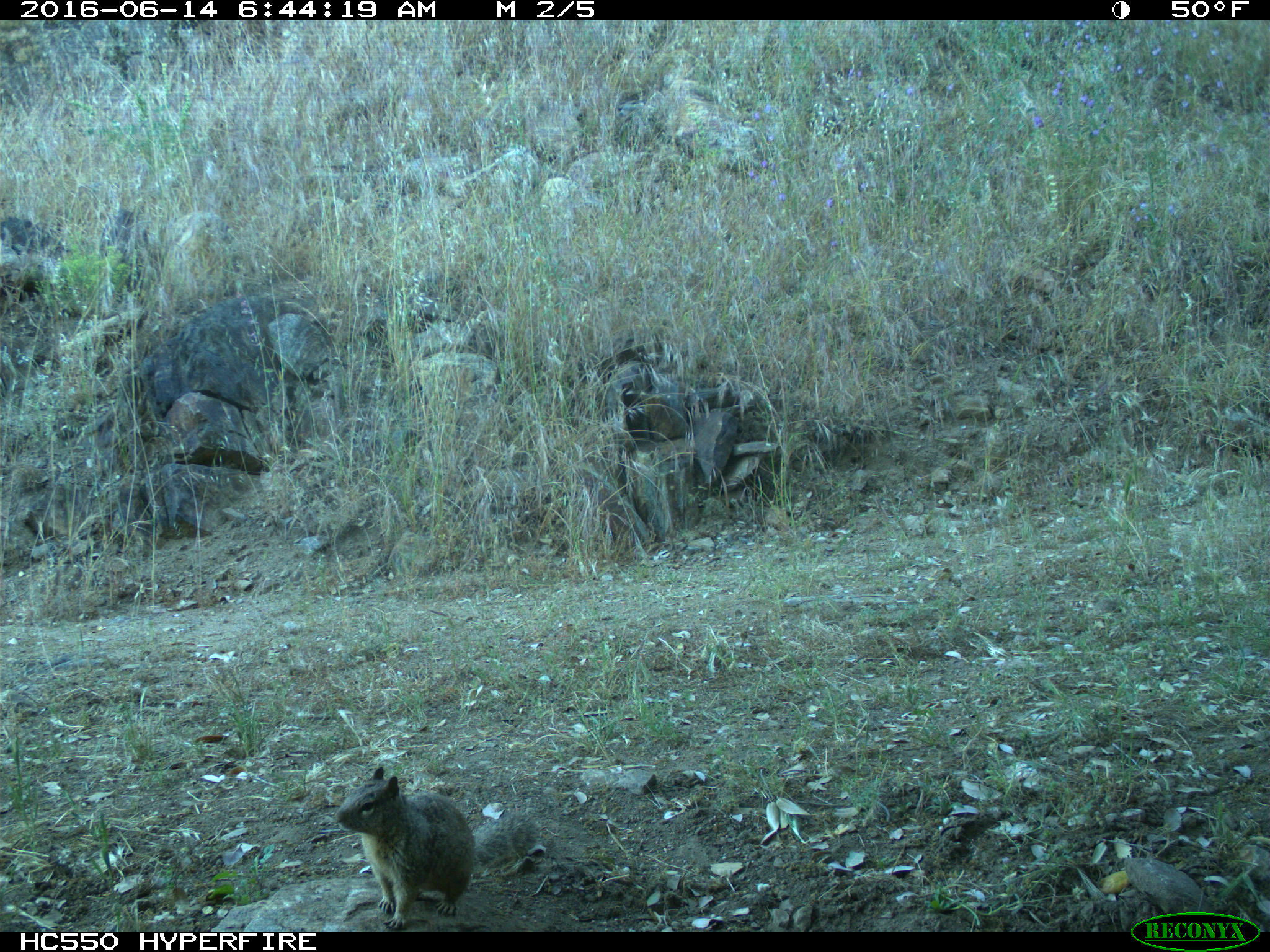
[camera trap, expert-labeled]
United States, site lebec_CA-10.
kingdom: Animalia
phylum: Chordata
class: Mammalia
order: Rodentia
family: Sciuridae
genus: Otospermophilus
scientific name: Otospermophilus beecheyi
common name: california ground squirrel